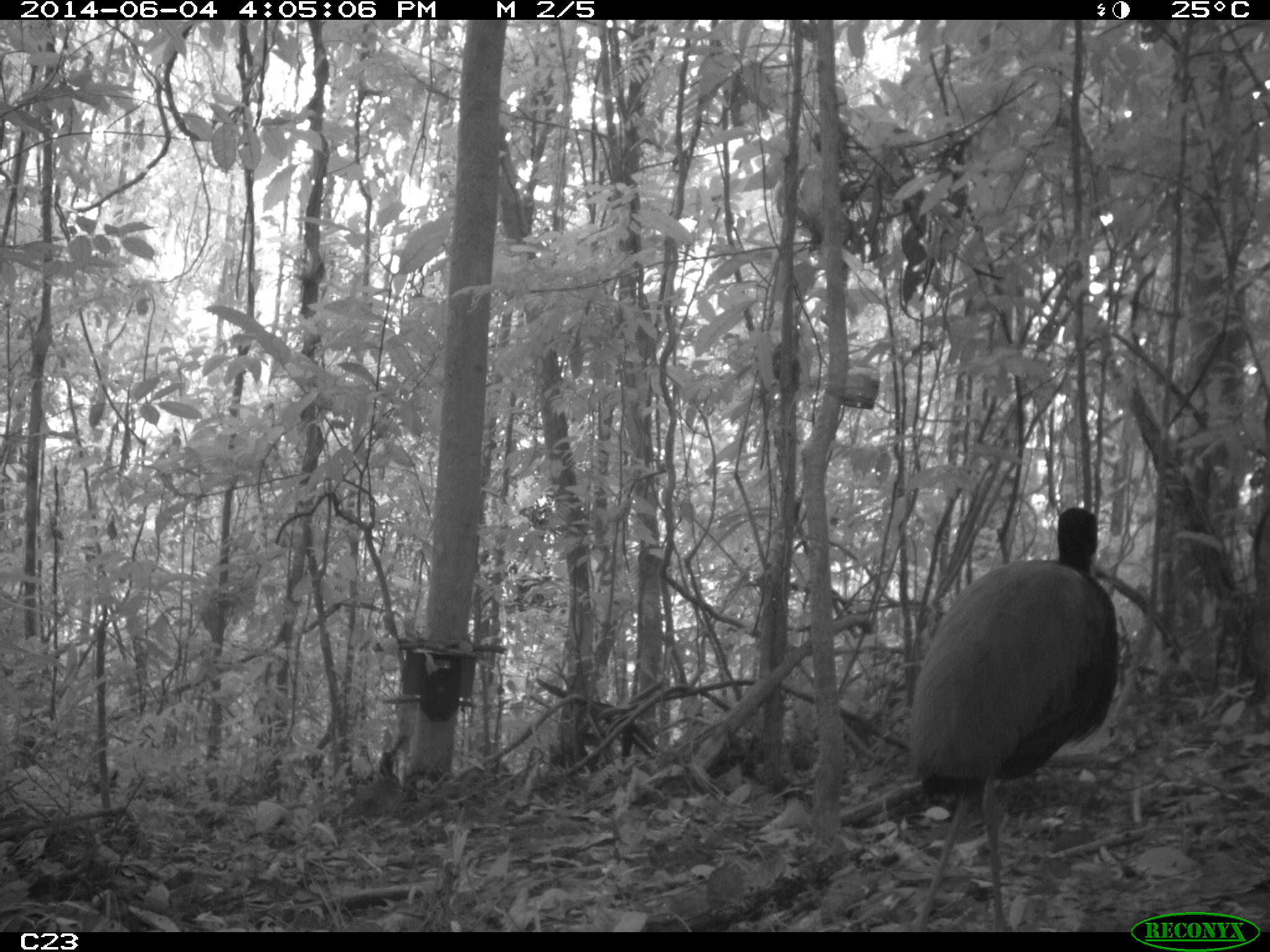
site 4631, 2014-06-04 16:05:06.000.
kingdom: Animalia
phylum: Chordata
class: Aves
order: Gruiformes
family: Psophiidae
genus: Psophia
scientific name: Psophia crepitans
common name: gray-winged trumpeter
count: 5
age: adult